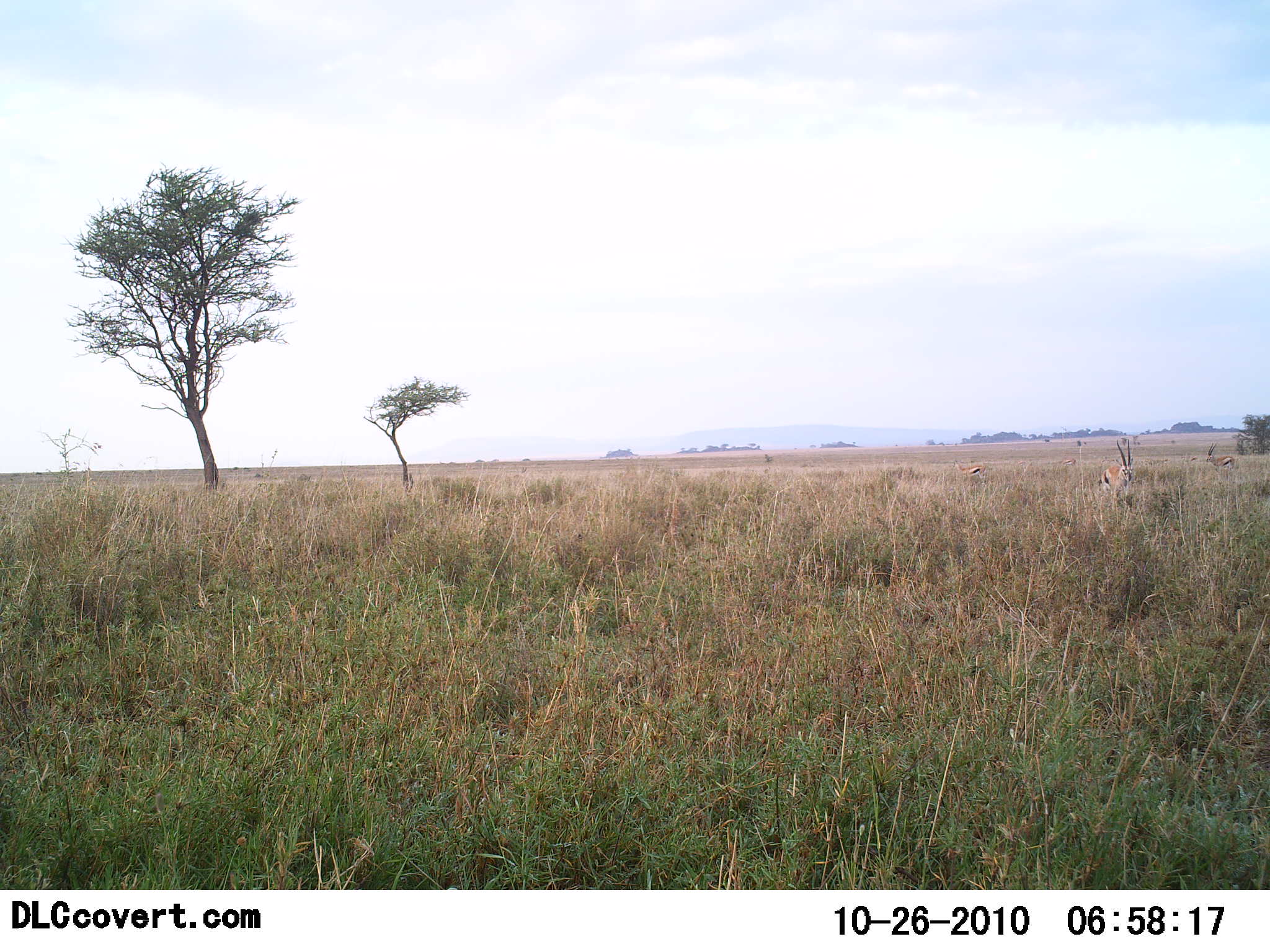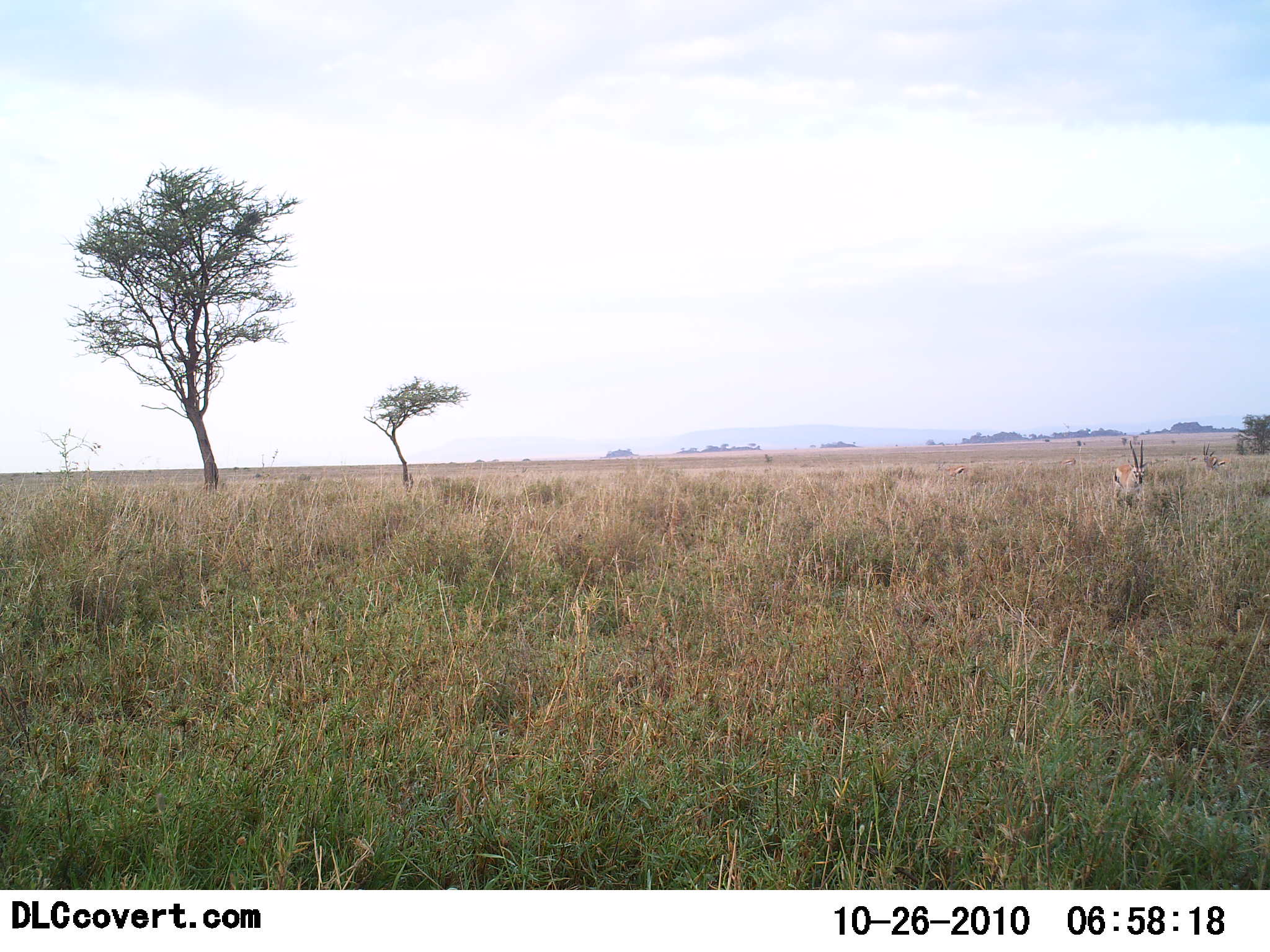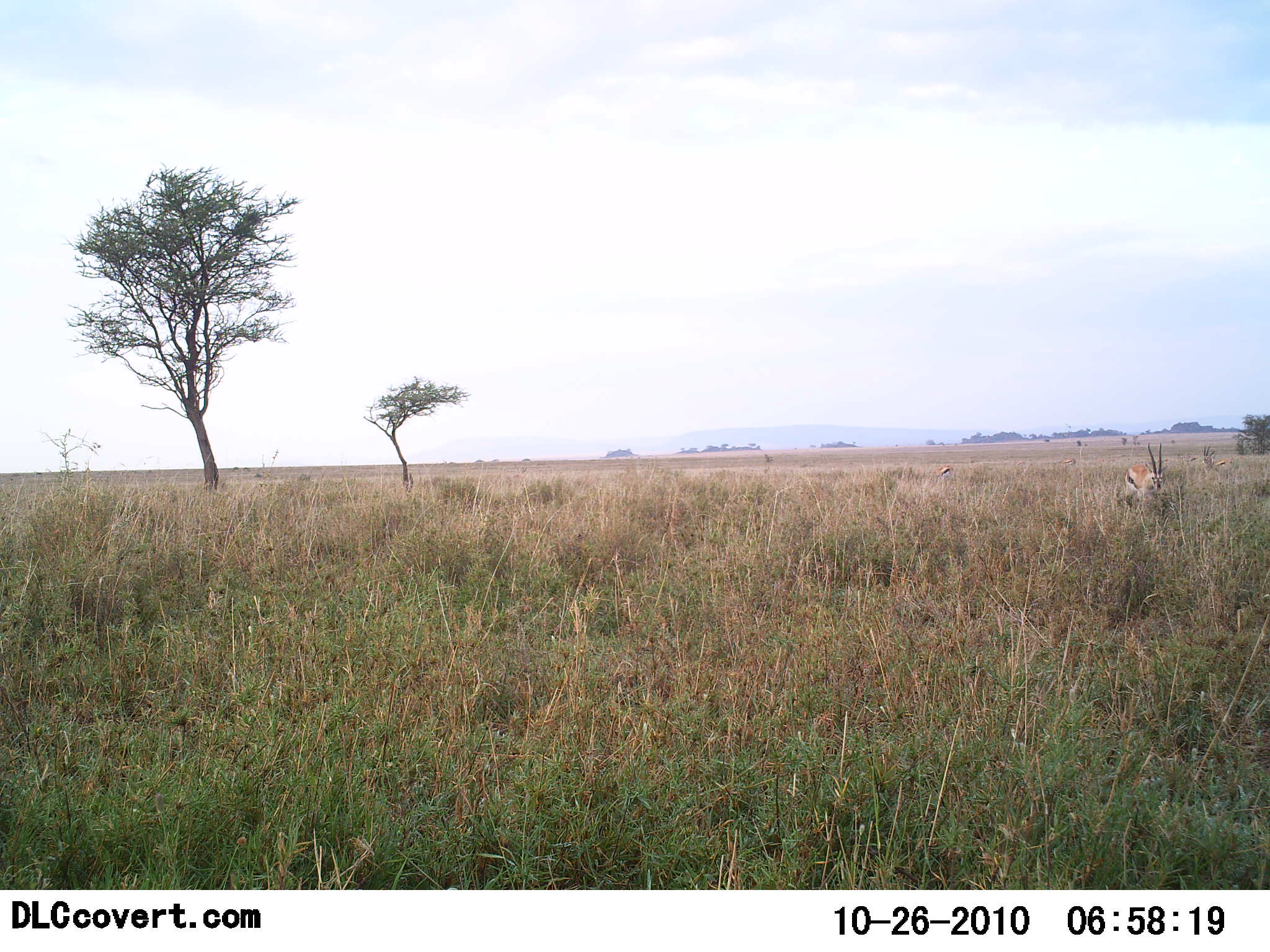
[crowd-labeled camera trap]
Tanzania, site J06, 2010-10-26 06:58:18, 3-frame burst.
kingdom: Animalia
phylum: Chordata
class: Mammalia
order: Artiodactyla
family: Bovidae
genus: Eudorcas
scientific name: Eudorcas thomsonii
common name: thomson's gazelle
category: gazellethomsons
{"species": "gazellethomsons (thomson's gazelle) (Eudorcas thomsonii)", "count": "3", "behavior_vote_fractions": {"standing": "31%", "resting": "6%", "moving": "62%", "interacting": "0%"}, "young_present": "0%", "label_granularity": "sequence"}